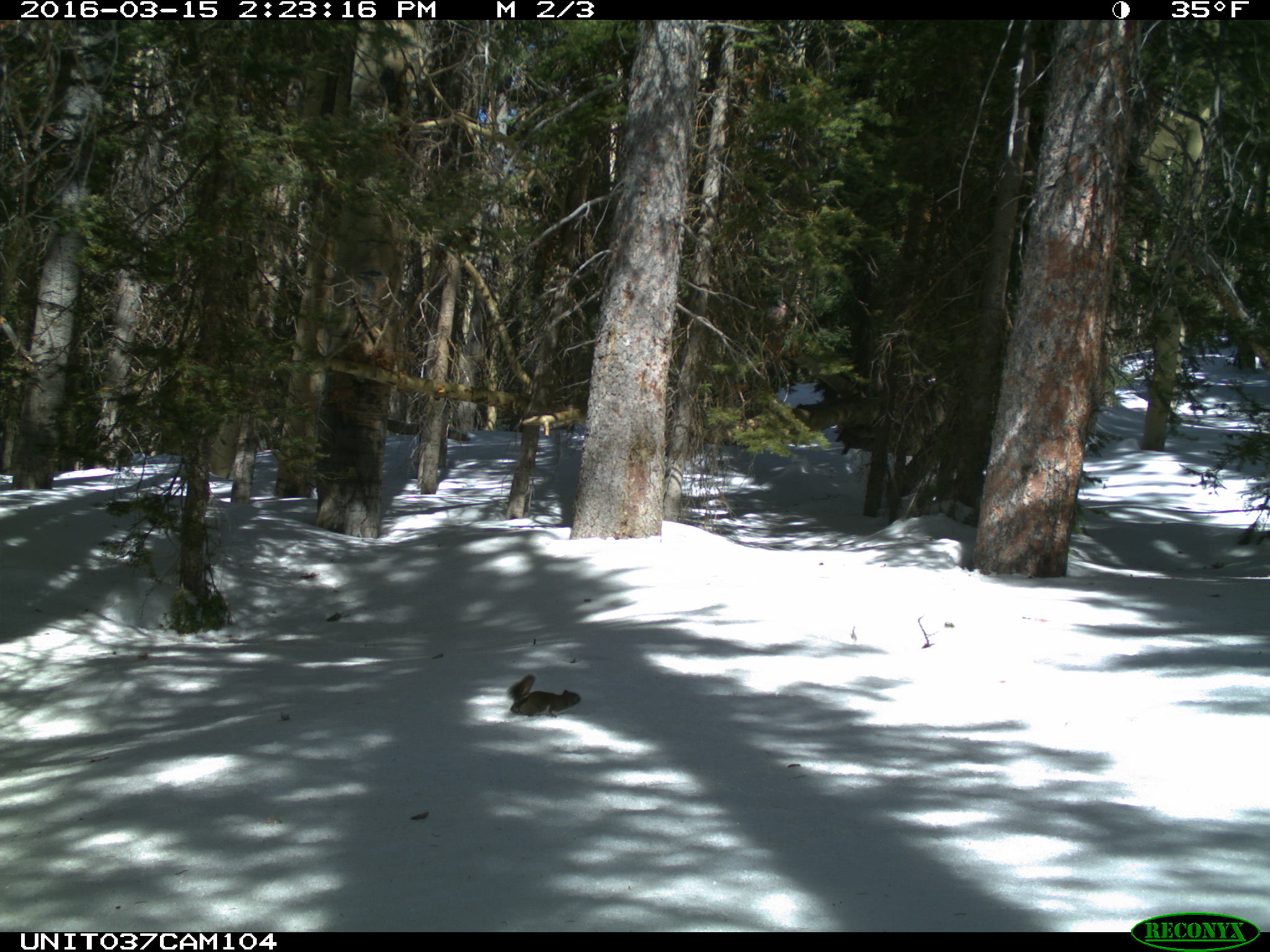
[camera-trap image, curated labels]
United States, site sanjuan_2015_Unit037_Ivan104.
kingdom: Animalia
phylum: Chordata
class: Mammalia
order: Rodentia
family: Sciuridae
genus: Tamiasciurus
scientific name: Tamiasciurus hudsonicus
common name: american red squirrel